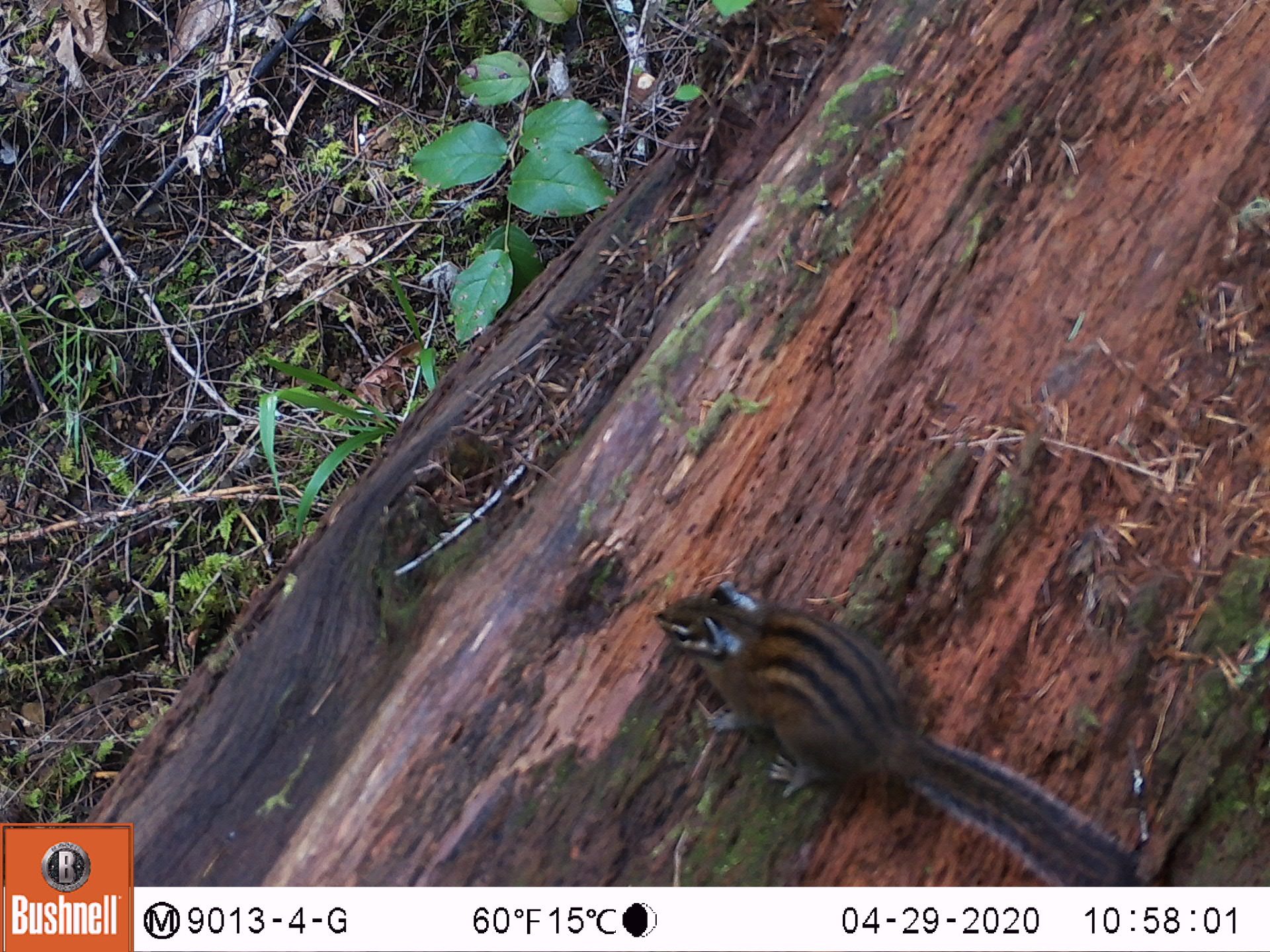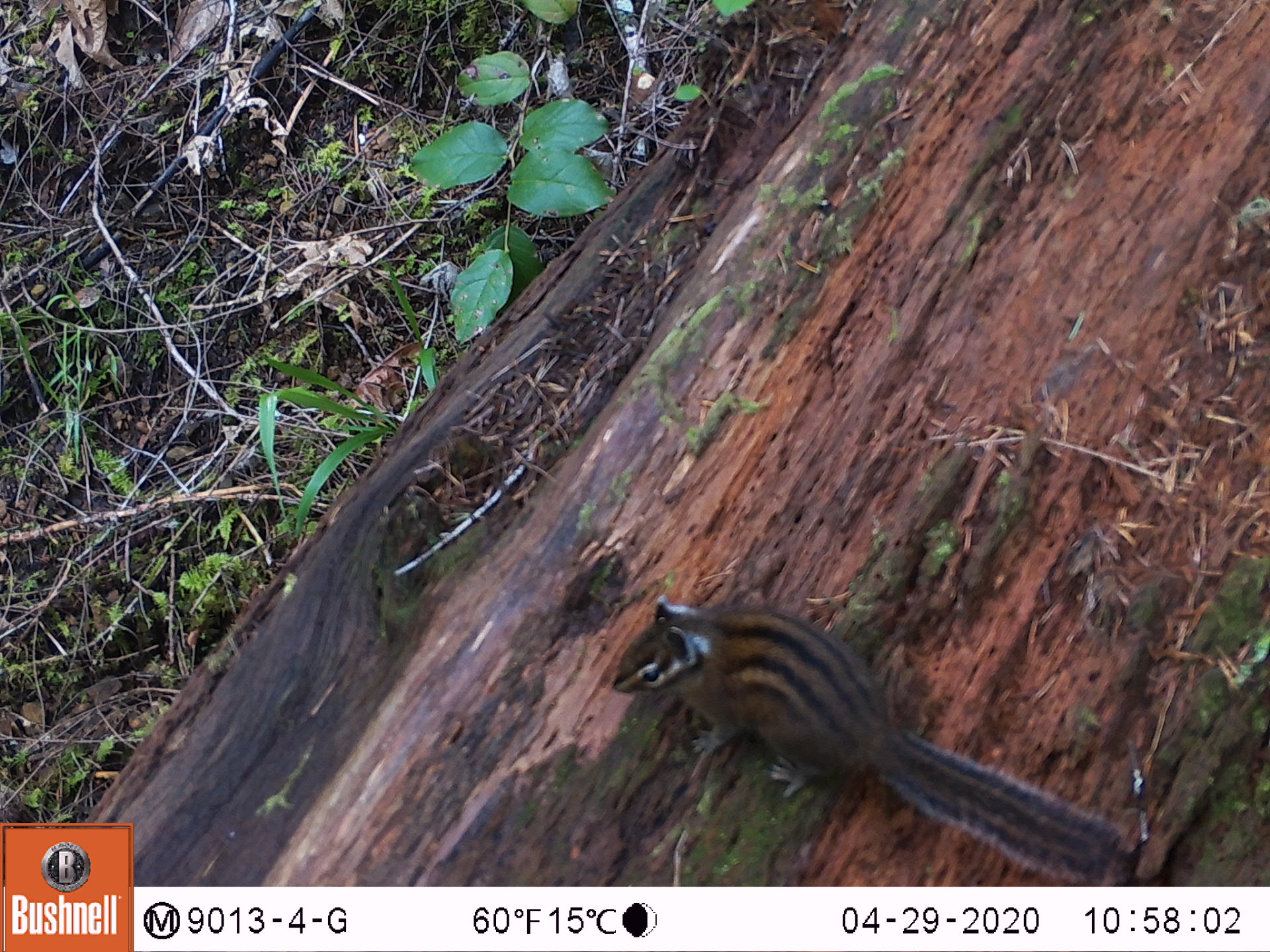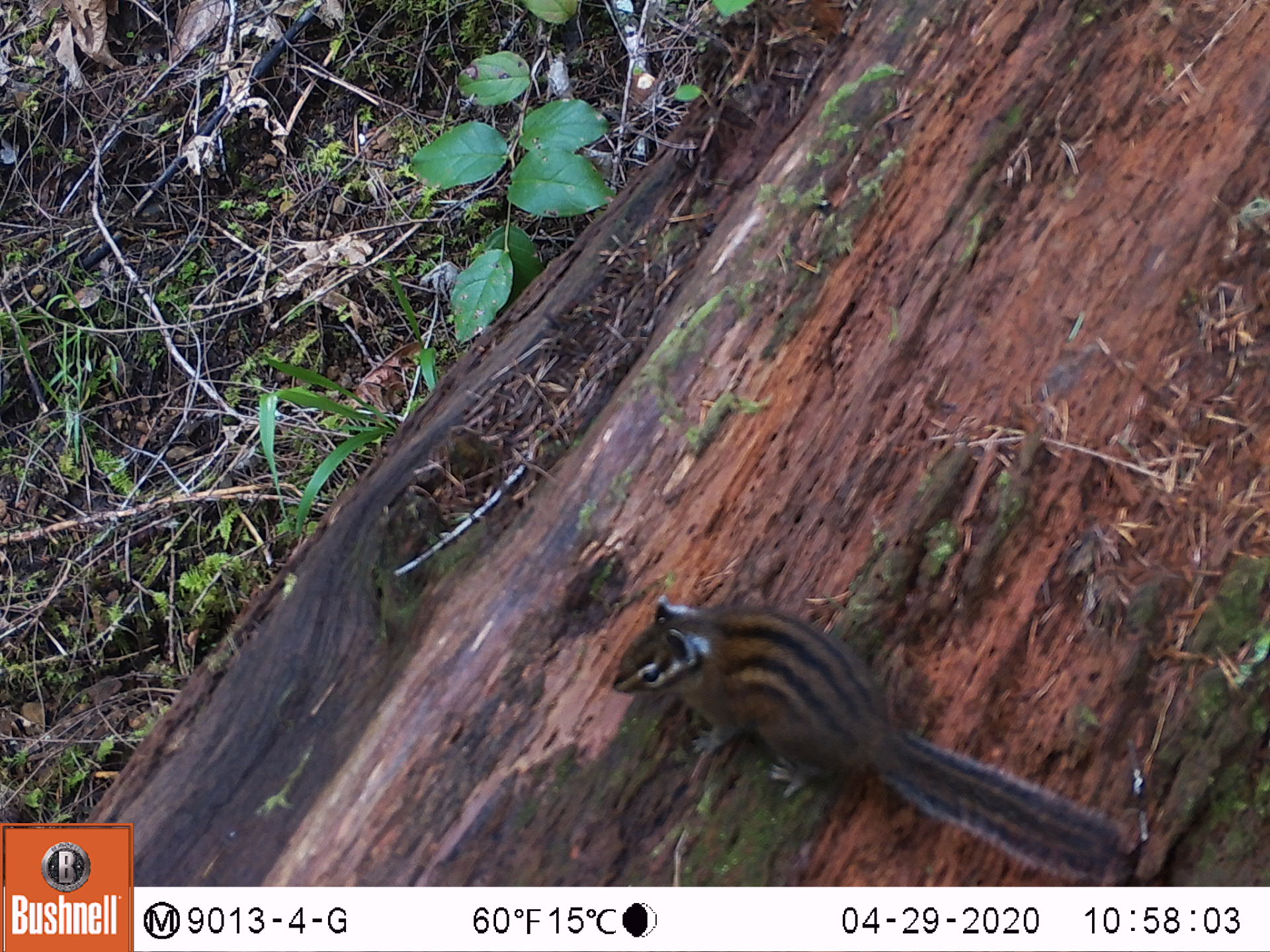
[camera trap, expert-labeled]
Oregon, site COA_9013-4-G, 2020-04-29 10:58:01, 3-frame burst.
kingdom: Animalia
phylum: Chordata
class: Mammalia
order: Rodentia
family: Sciuridae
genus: Neotamias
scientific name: Neotamias townsendii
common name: townsend's chipmunk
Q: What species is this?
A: Townsend's chipmunk (Neotamias townsendii).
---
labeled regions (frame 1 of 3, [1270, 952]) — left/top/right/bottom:
townsend's chipmunk: 644/567/1149/875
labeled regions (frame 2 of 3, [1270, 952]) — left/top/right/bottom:
townsend's chipmunk: 596/589/1143/880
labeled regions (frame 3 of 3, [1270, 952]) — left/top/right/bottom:
townsend's chipmunk: 596/591/1136/875